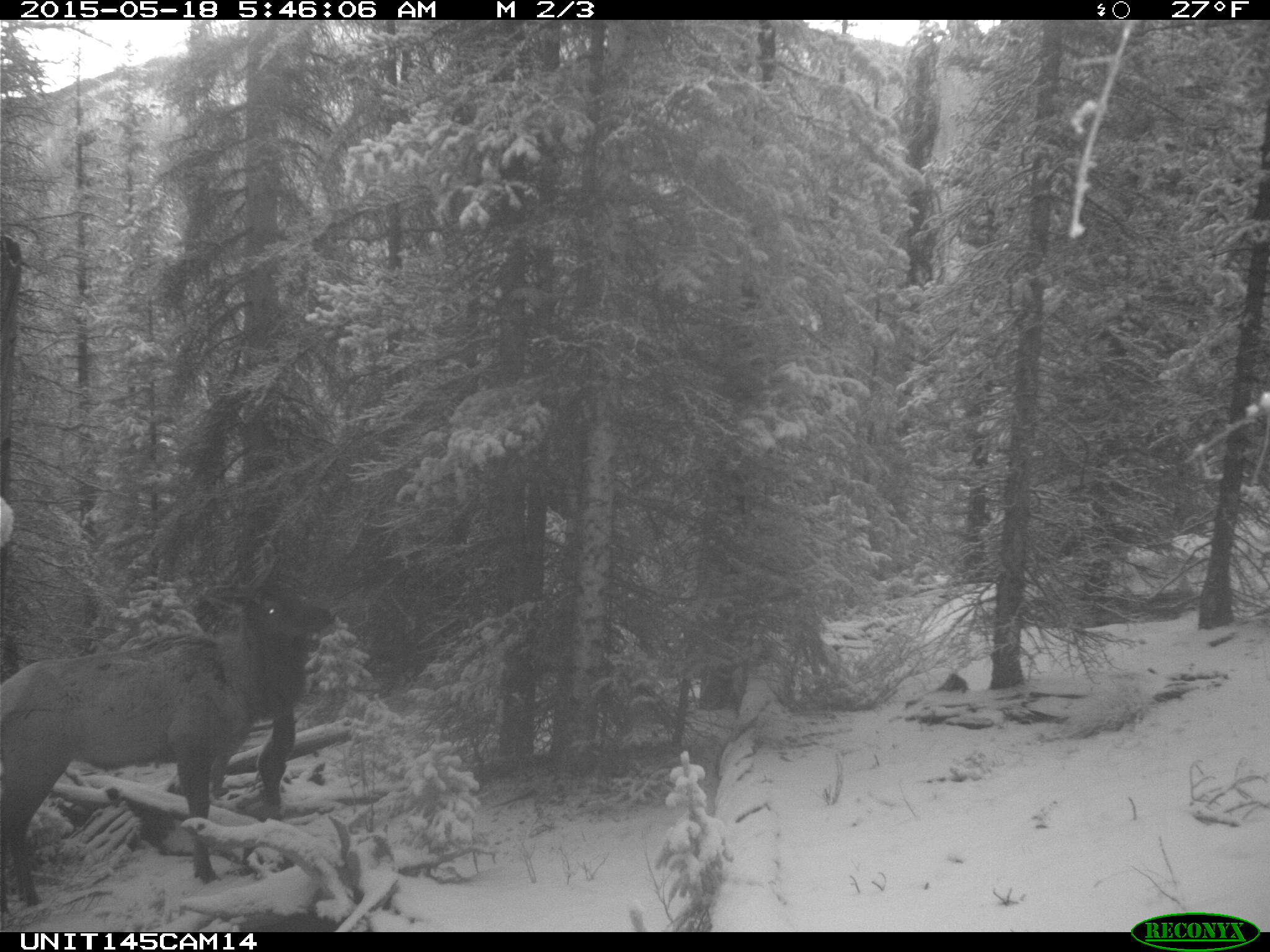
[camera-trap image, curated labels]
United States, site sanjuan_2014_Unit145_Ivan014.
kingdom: Animalia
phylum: Chordata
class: Mammalia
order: Artiodactyla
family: Cervidae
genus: Cervus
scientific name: Cervus elaphus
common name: red deer